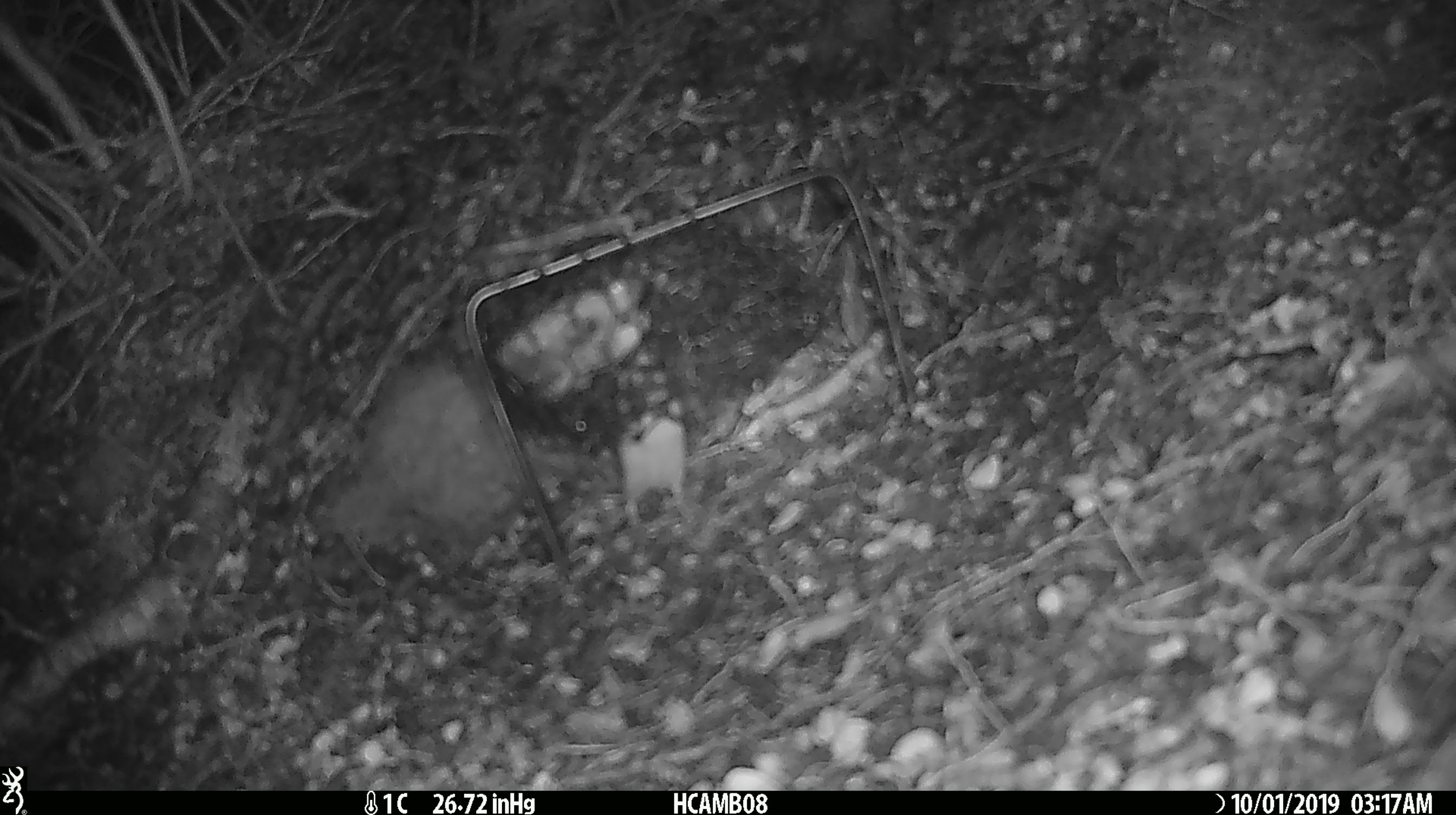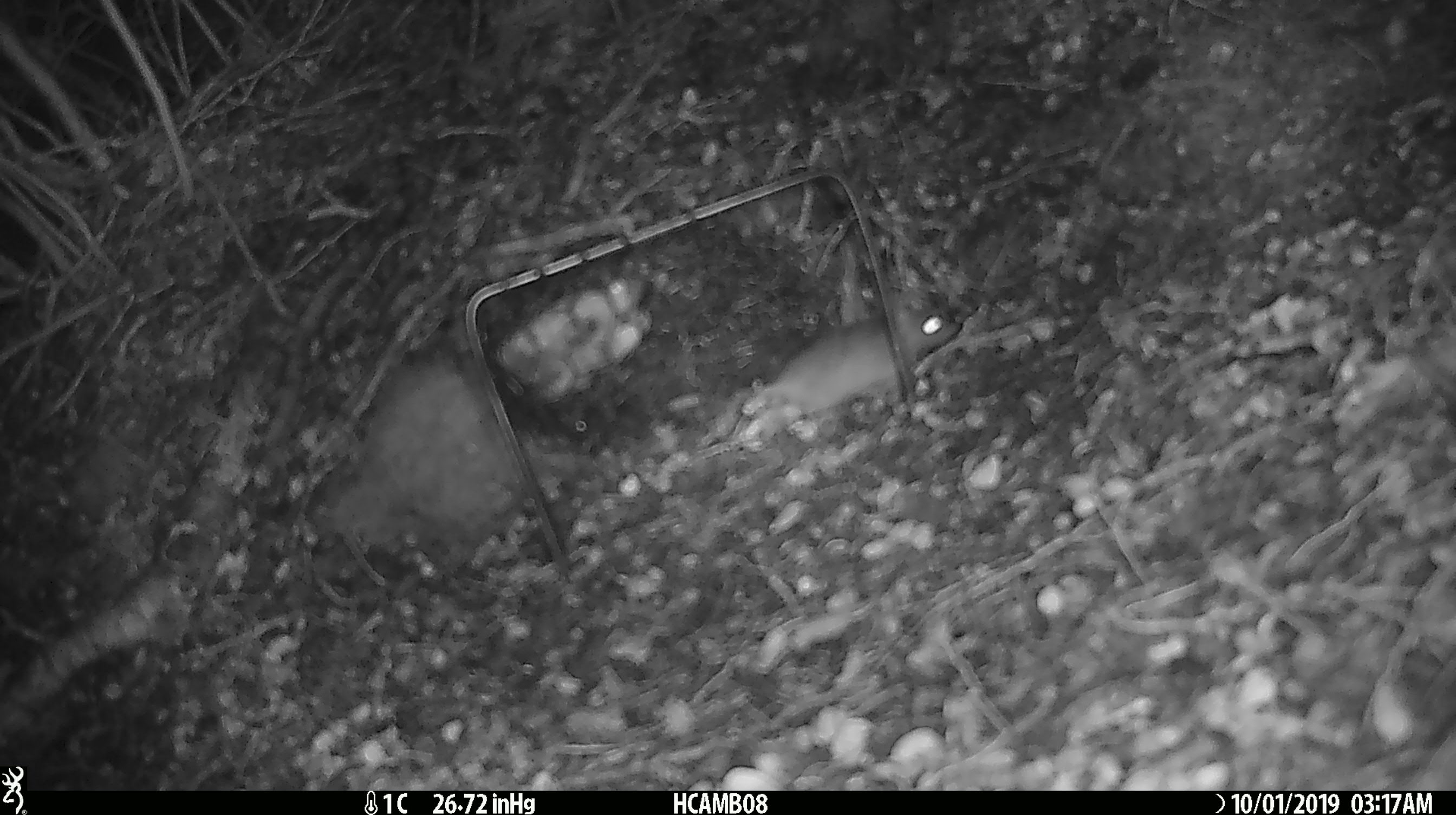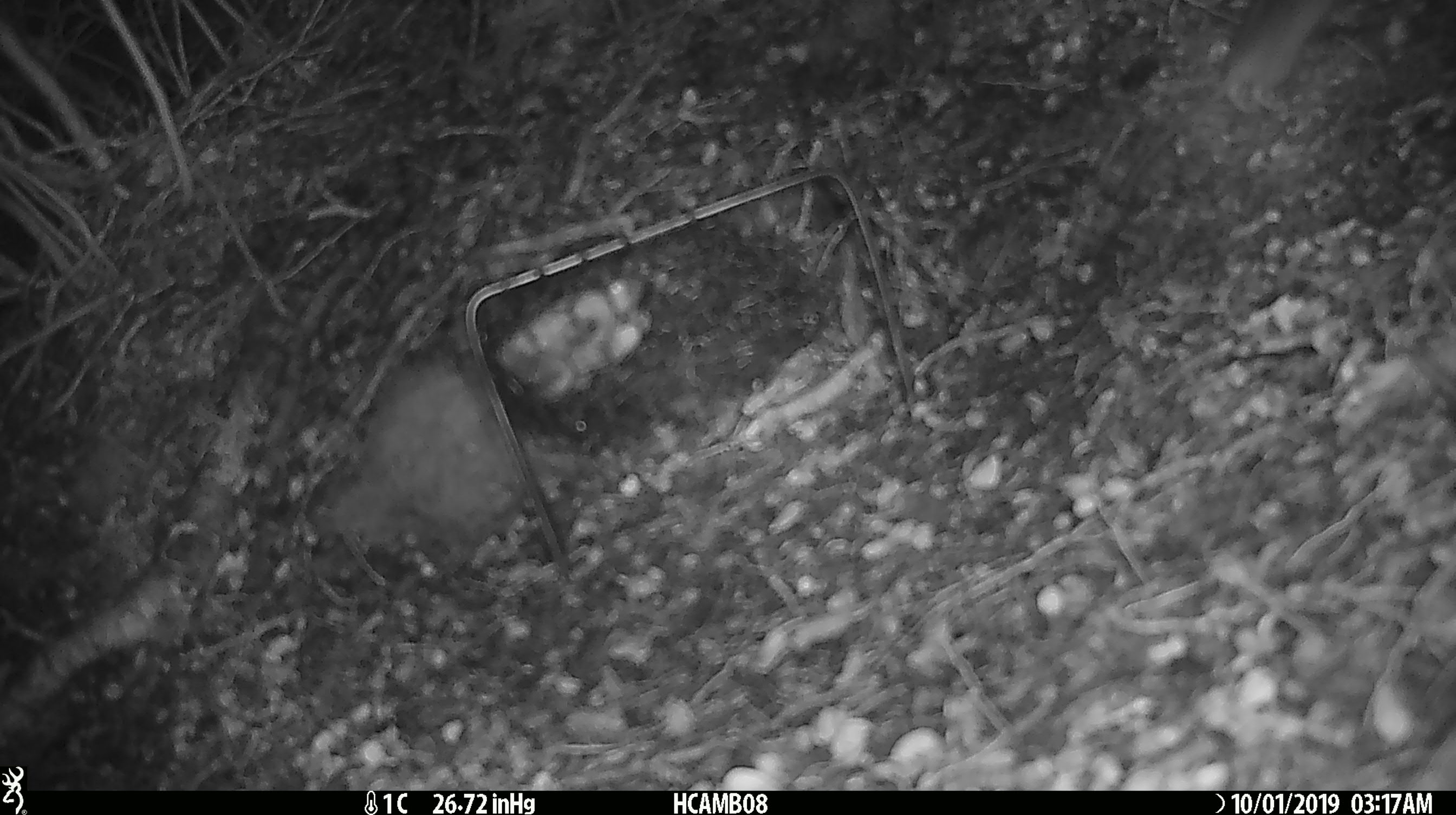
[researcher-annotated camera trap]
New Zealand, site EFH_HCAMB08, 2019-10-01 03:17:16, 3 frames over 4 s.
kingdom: Animalia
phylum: Chordata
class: Mammalia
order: Rodentia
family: Muridae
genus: Mus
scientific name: Mus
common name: mouse